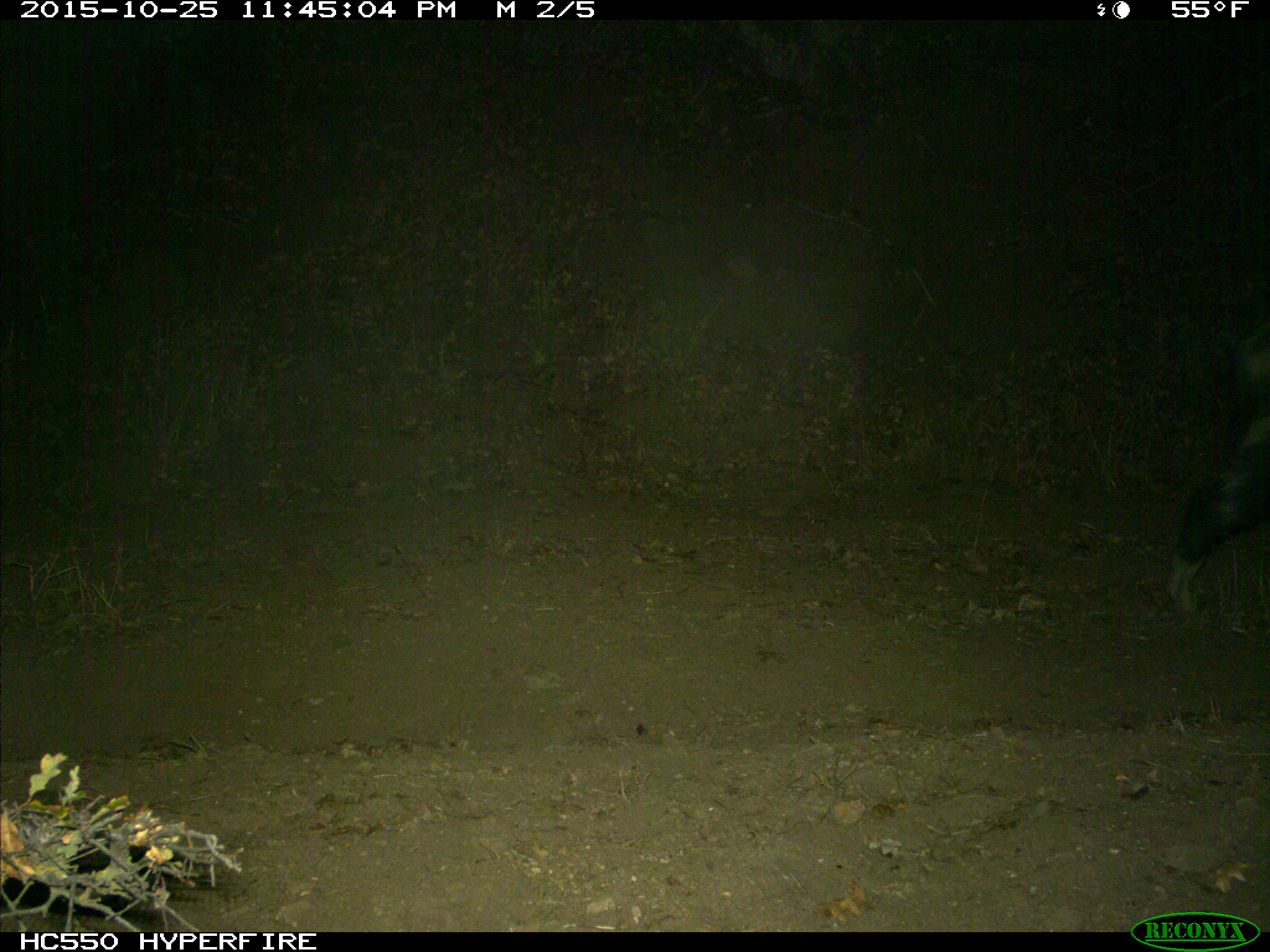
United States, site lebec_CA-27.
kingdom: Animalia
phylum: Chordata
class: Mammalia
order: Artiodactyla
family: Suidae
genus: Sus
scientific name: Sus scrofa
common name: wild boar